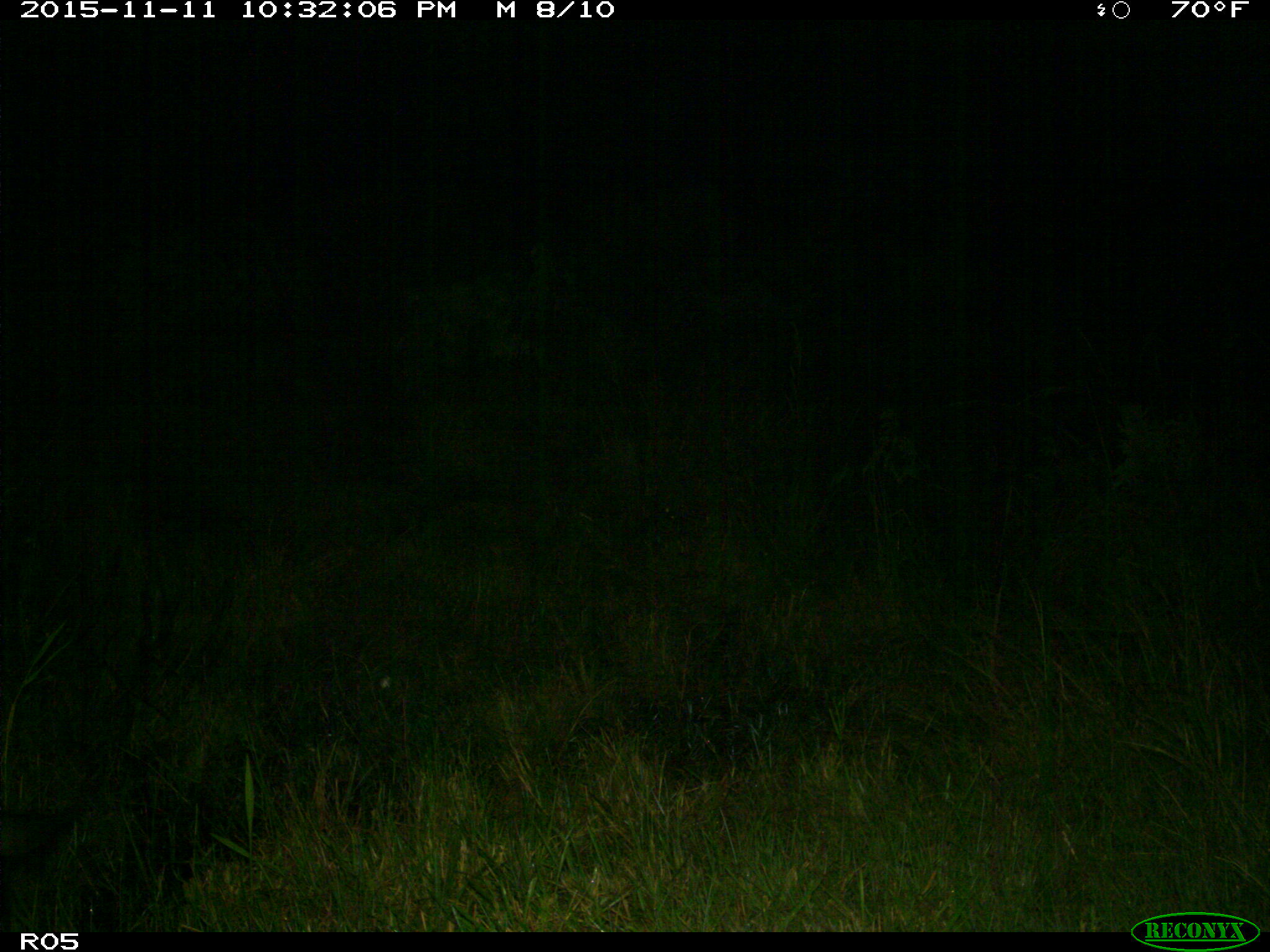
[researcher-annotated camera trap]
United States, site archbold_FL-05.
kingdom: Animalia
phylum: Chordata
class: Mammalia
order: Artiodactyla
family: Suidae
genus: Sus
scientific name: Sus scrofa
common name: wild boar